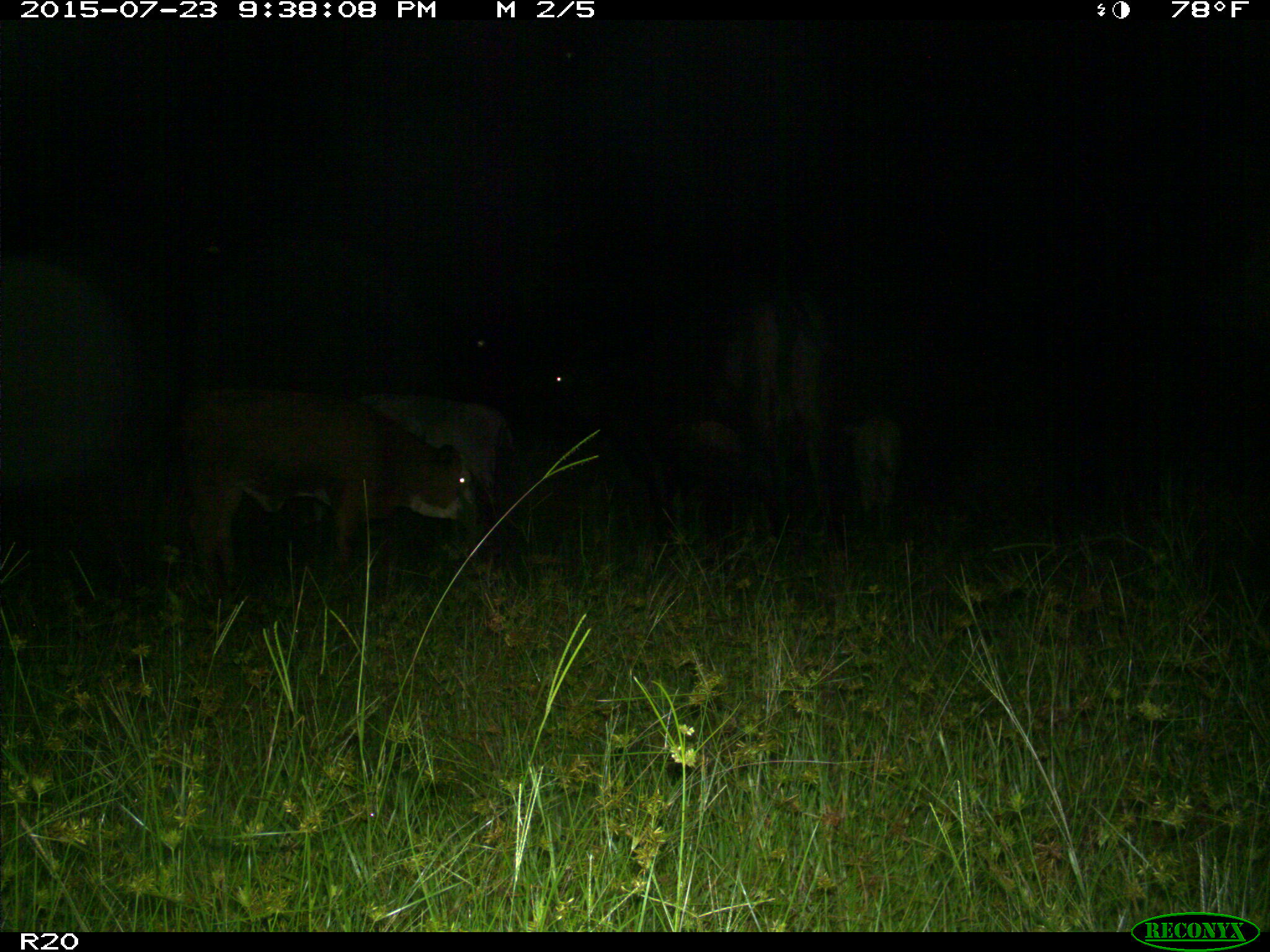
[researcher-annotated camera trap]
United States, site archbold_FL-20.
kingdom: Animalia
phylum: Chordata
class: Mammalia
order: Artiodactyla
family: Bovidae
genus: Bos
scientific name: Bos taurus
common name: domestic cow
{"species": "Bos taurus (domestic cow)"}